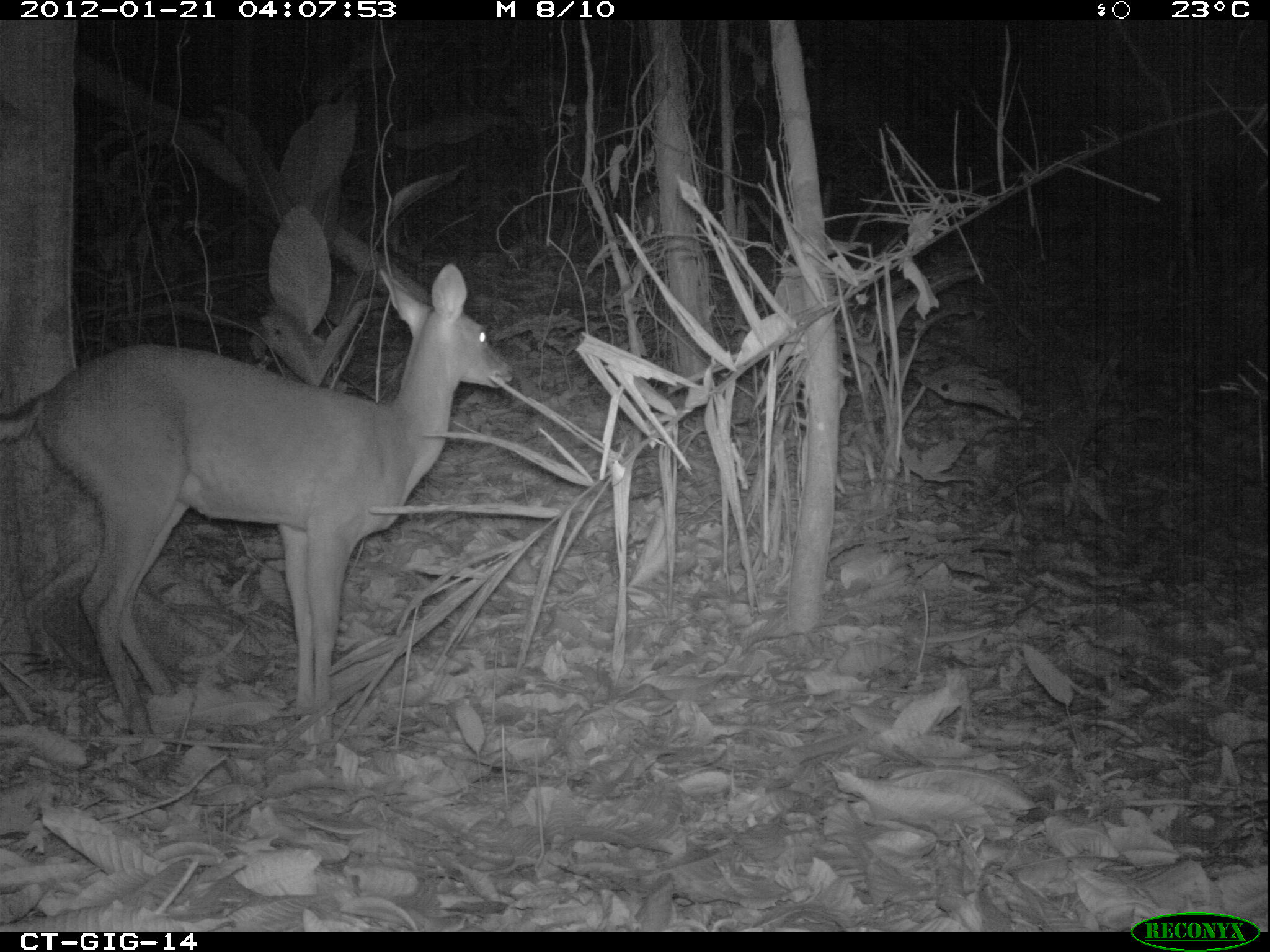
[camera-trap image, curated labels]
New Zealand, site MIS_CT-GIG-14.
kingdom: Animalia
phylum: Chordata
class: Mammalia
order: Artiodactyla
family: Cervidae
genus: Odocoileus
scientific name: Odocoileus virginianus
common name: white-tailed deer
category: white tailed deer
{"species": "white tailed deer (white-tailed deer) (Odocoileus virginianus)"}